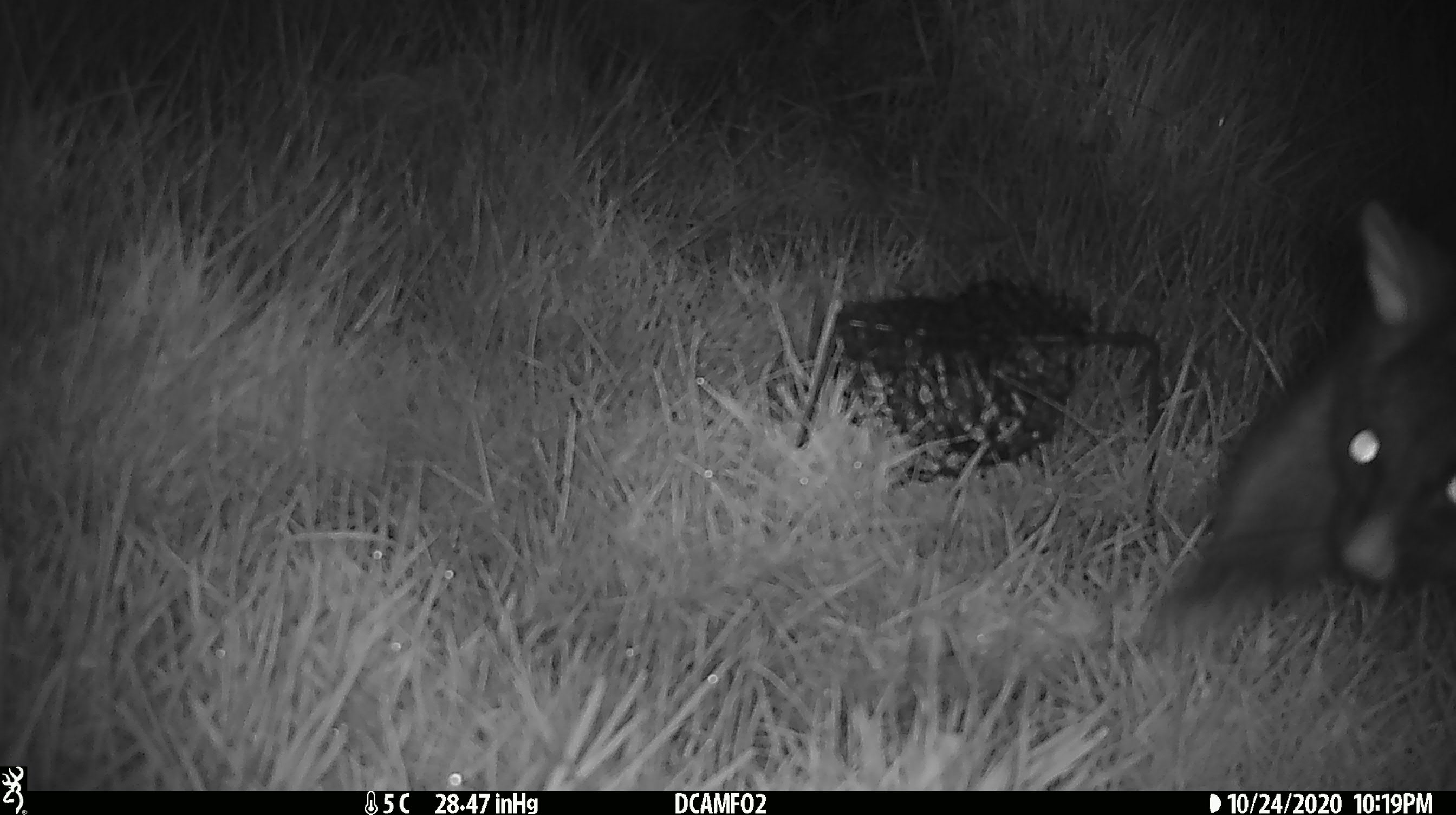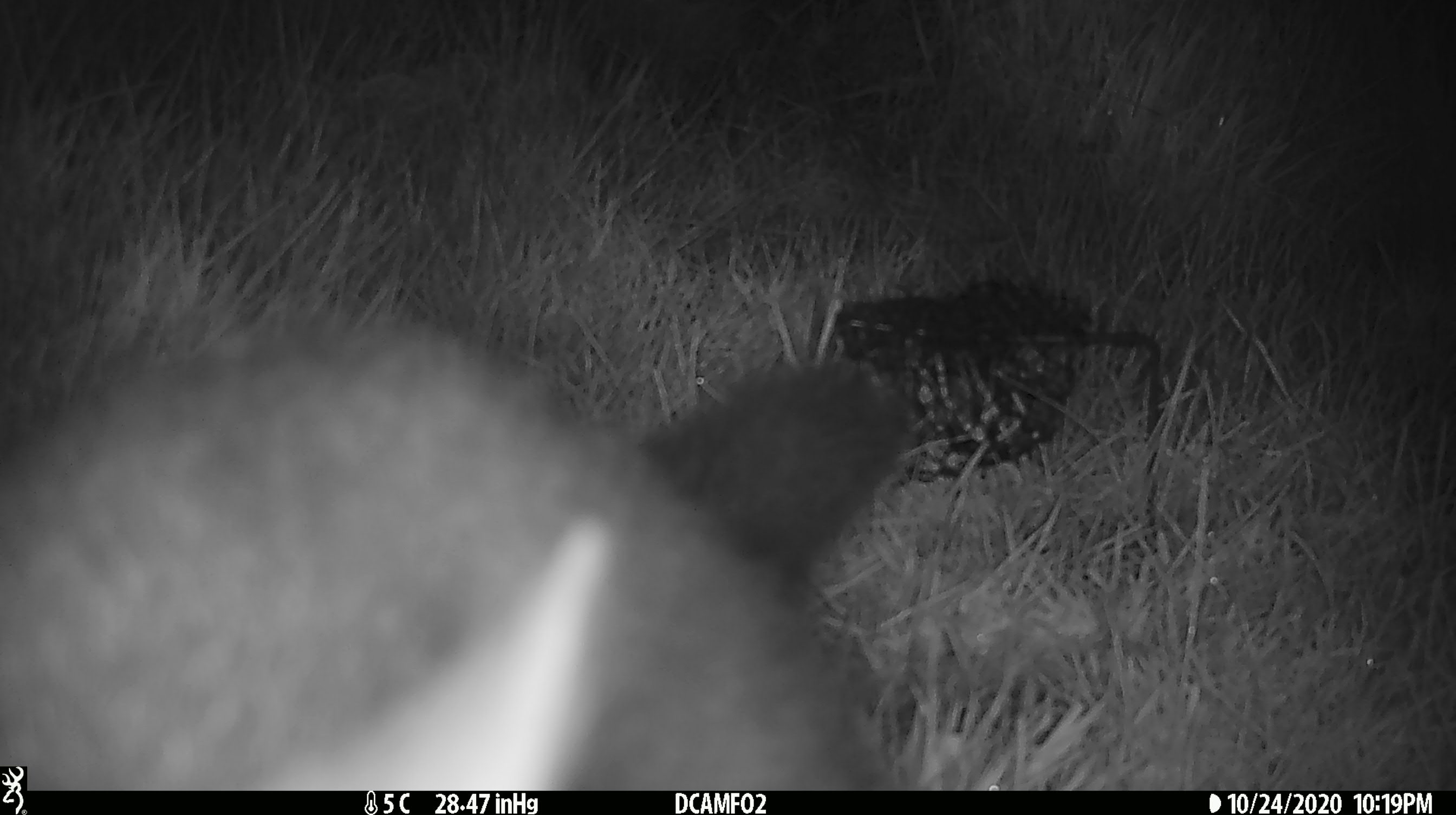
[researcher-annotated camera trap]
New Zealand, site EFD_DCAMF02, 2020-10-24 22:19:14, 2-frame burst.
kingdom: Animalia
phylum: Chordata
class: Mammalia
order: Diprotodontia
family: Phalangeridae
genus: Trichosurus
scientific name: Trichosurus vulpecula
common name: common brushtail possum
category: possum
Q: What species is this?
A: Possum (common brushtail possum) (Trichosurus vulpecula).